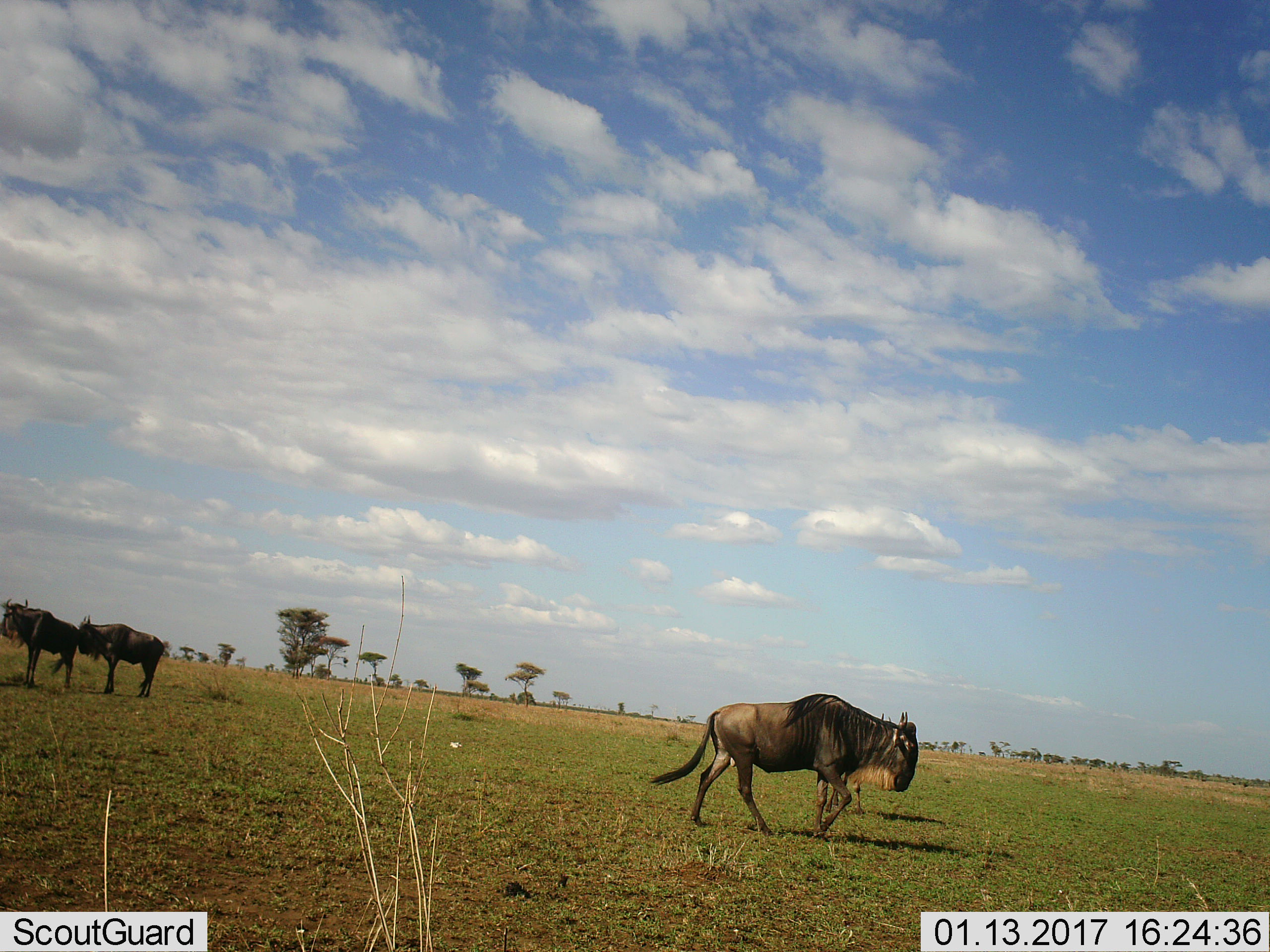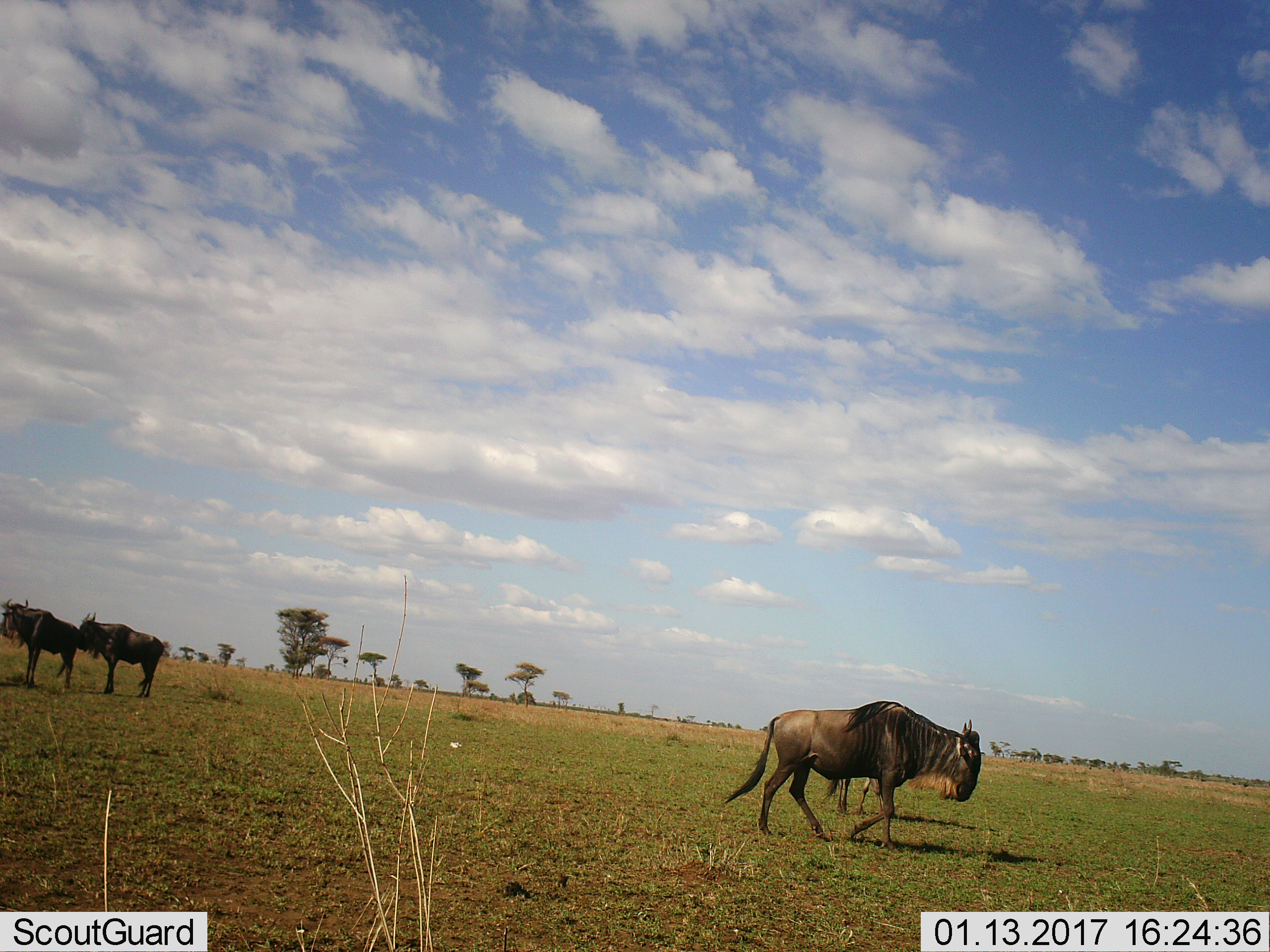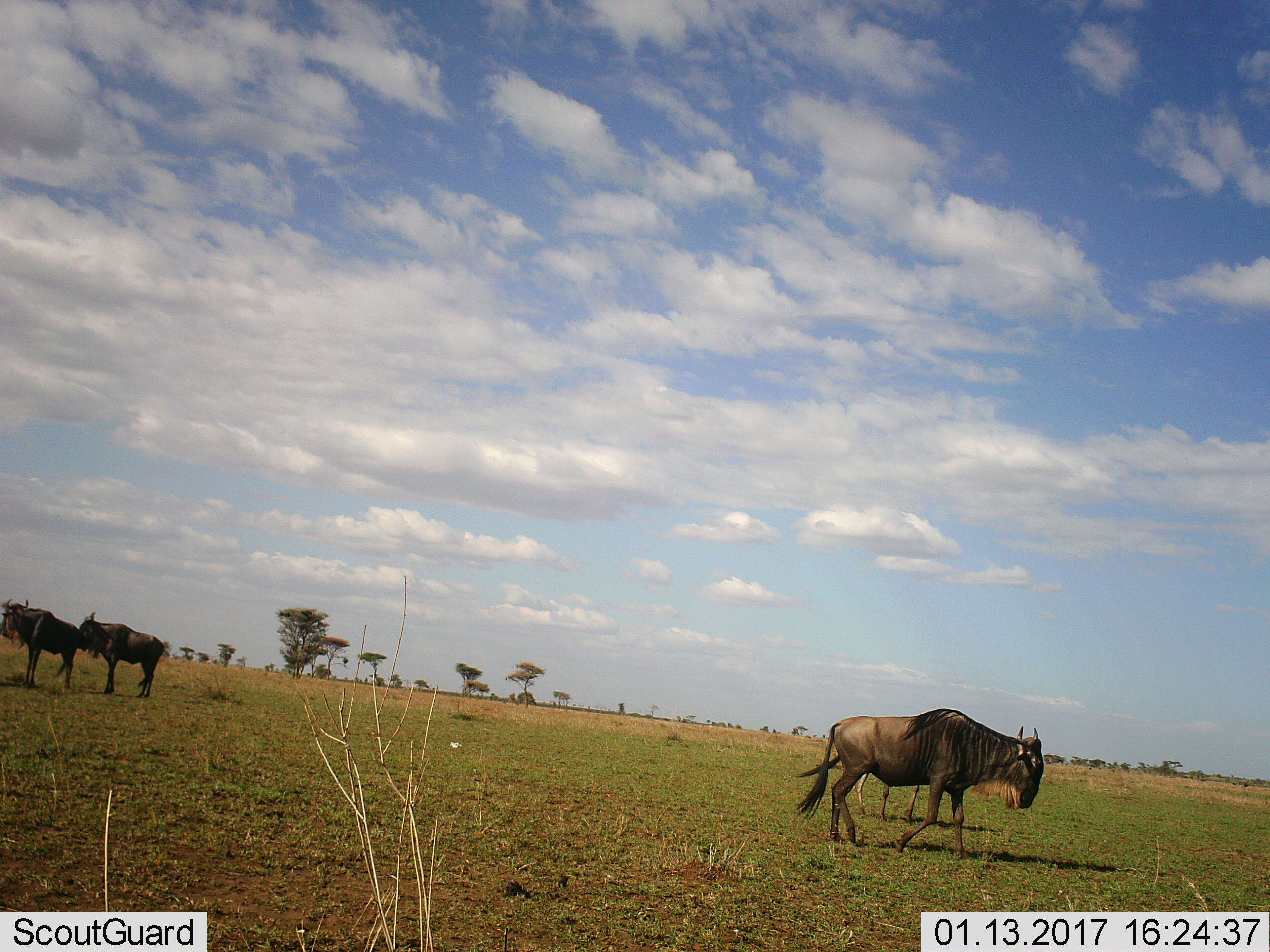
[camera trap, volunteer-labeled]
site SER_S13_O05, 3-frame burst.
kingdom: Animalia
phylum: Chordata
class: Mammalia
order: Artiodactyla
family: Bovidae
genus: Connochaetes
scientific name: Connochaetes taurinus taurinus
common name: blue wildebeest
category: wildebeestblue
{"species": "wildebeestblue (blue wildebeest) (Connochaetes taurinus taurinus)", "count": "4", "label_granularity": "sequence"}